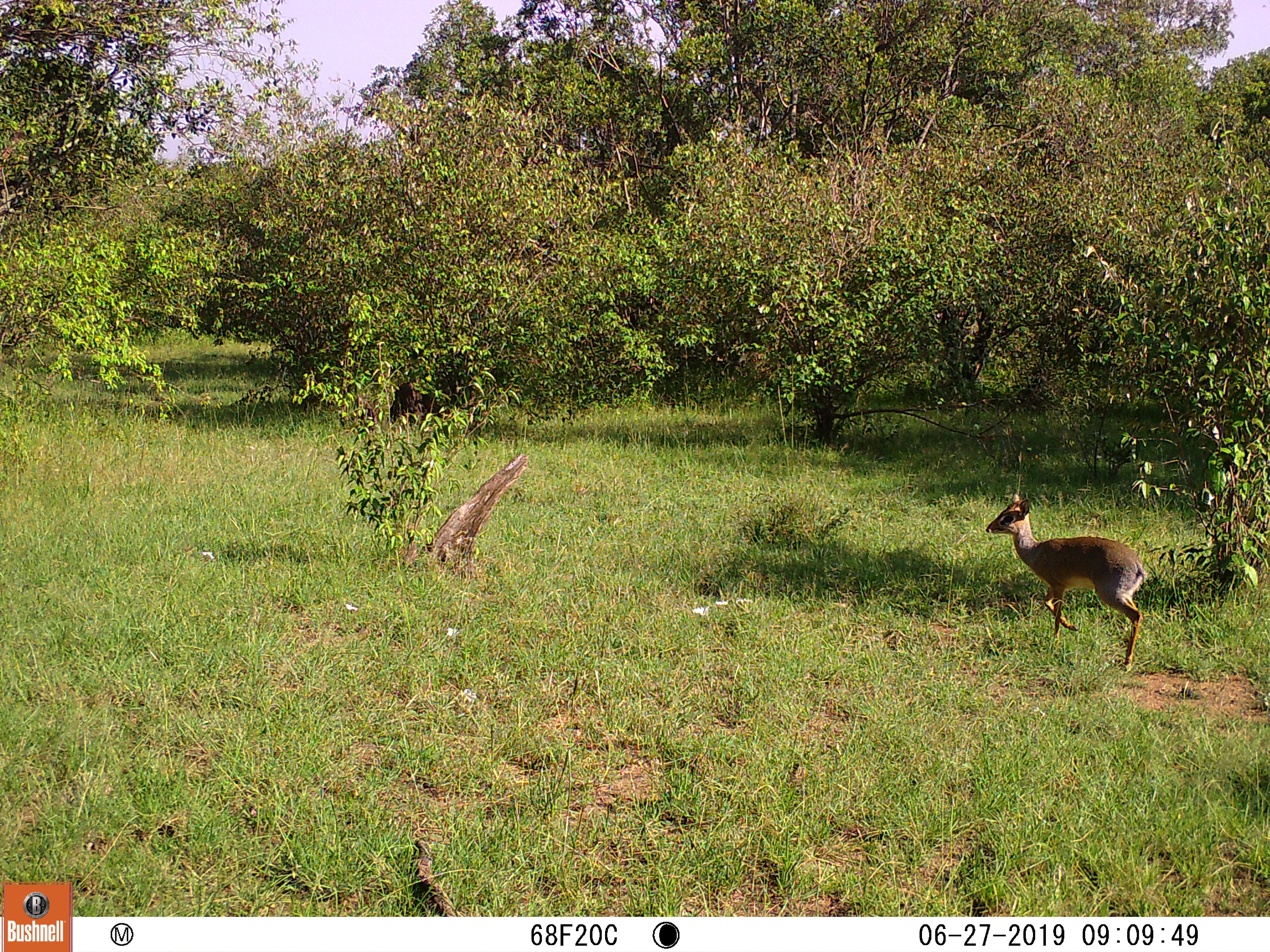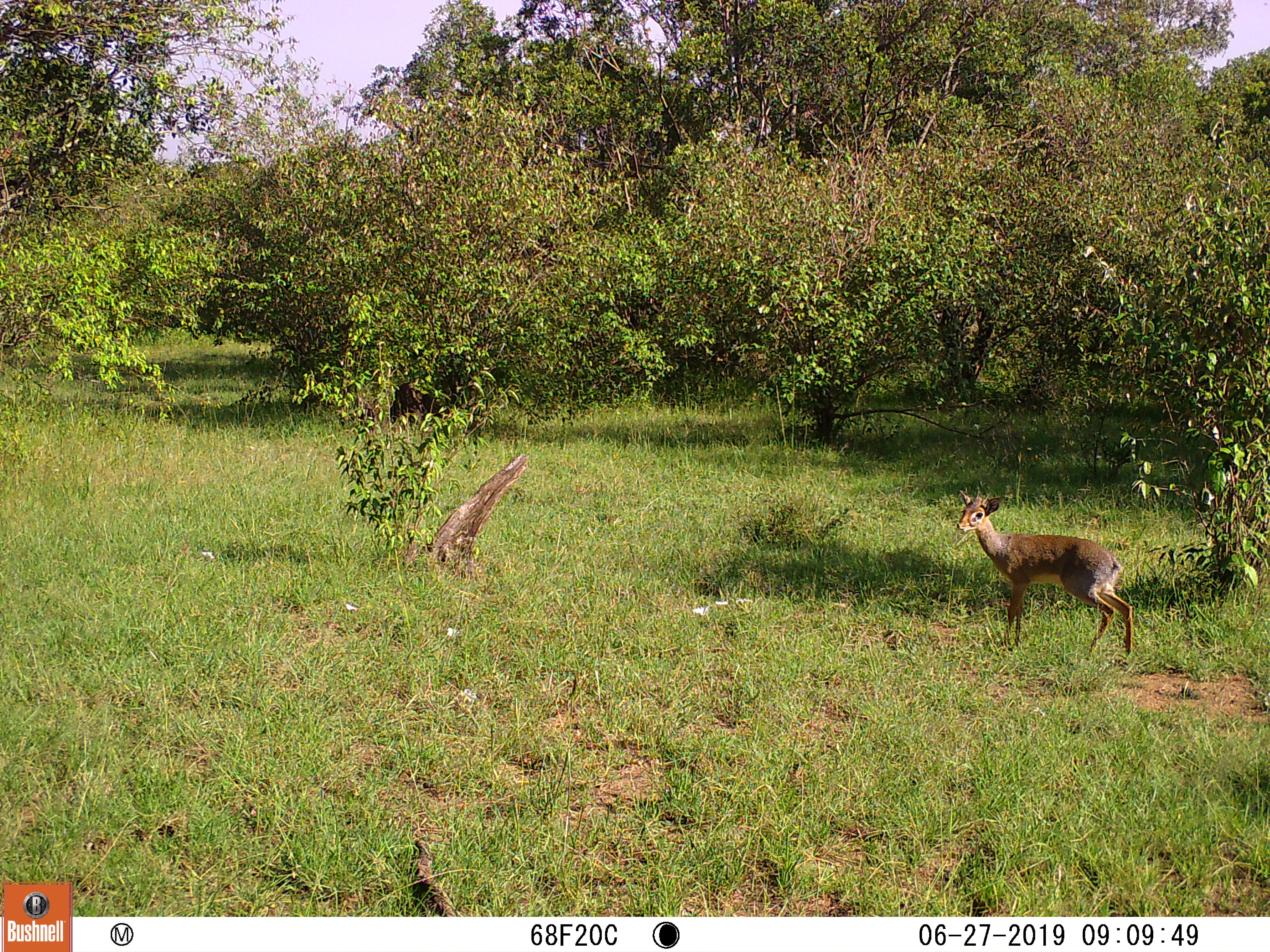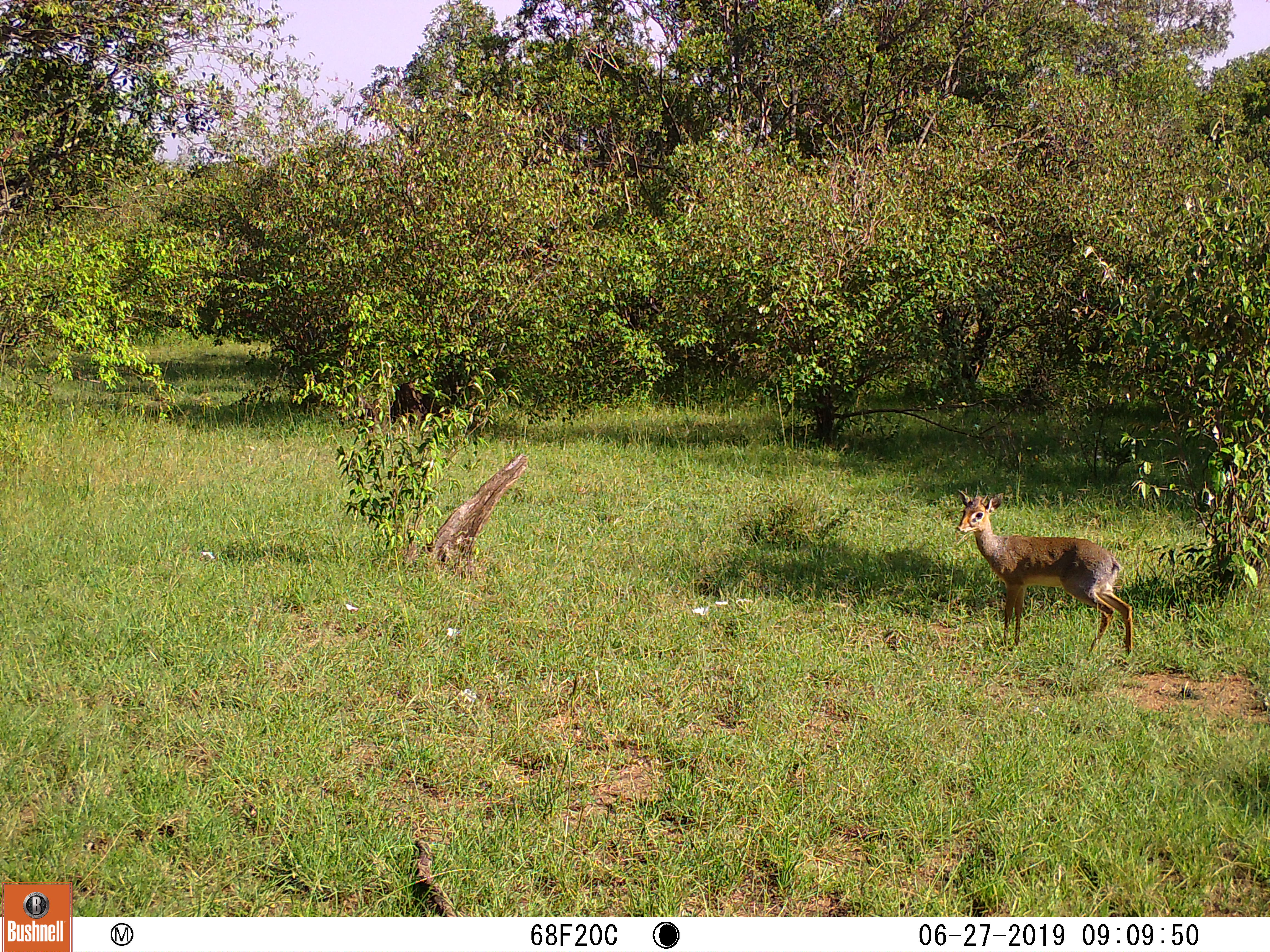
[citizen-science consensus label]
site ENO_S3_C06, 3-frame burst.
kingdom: Animalia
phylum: Chordata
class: Mammalia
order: Artiodactyla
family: Bovidae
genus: Madoqua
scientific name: Madoqua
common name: dik-dik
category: dikdik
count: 1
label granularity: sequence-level